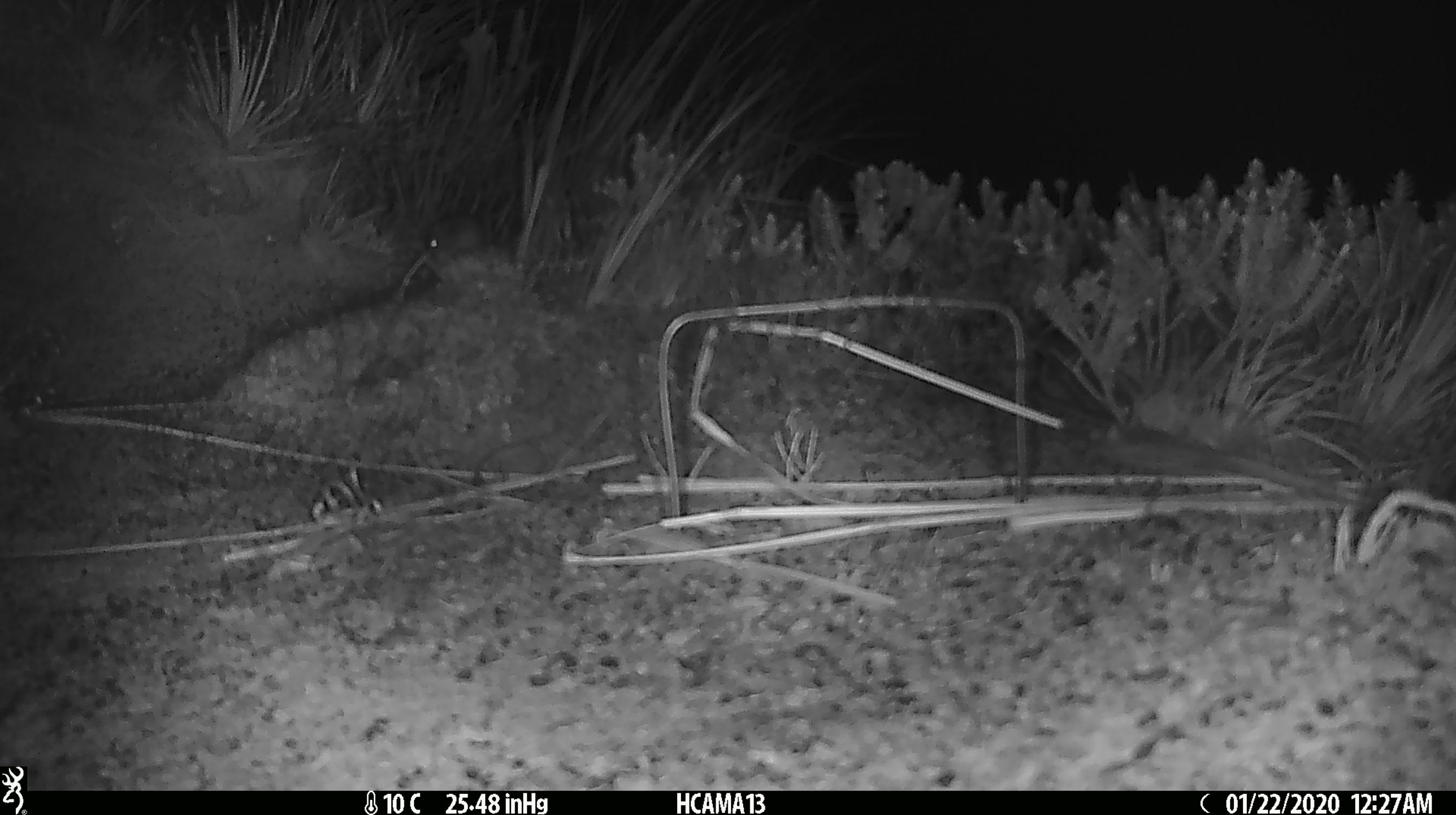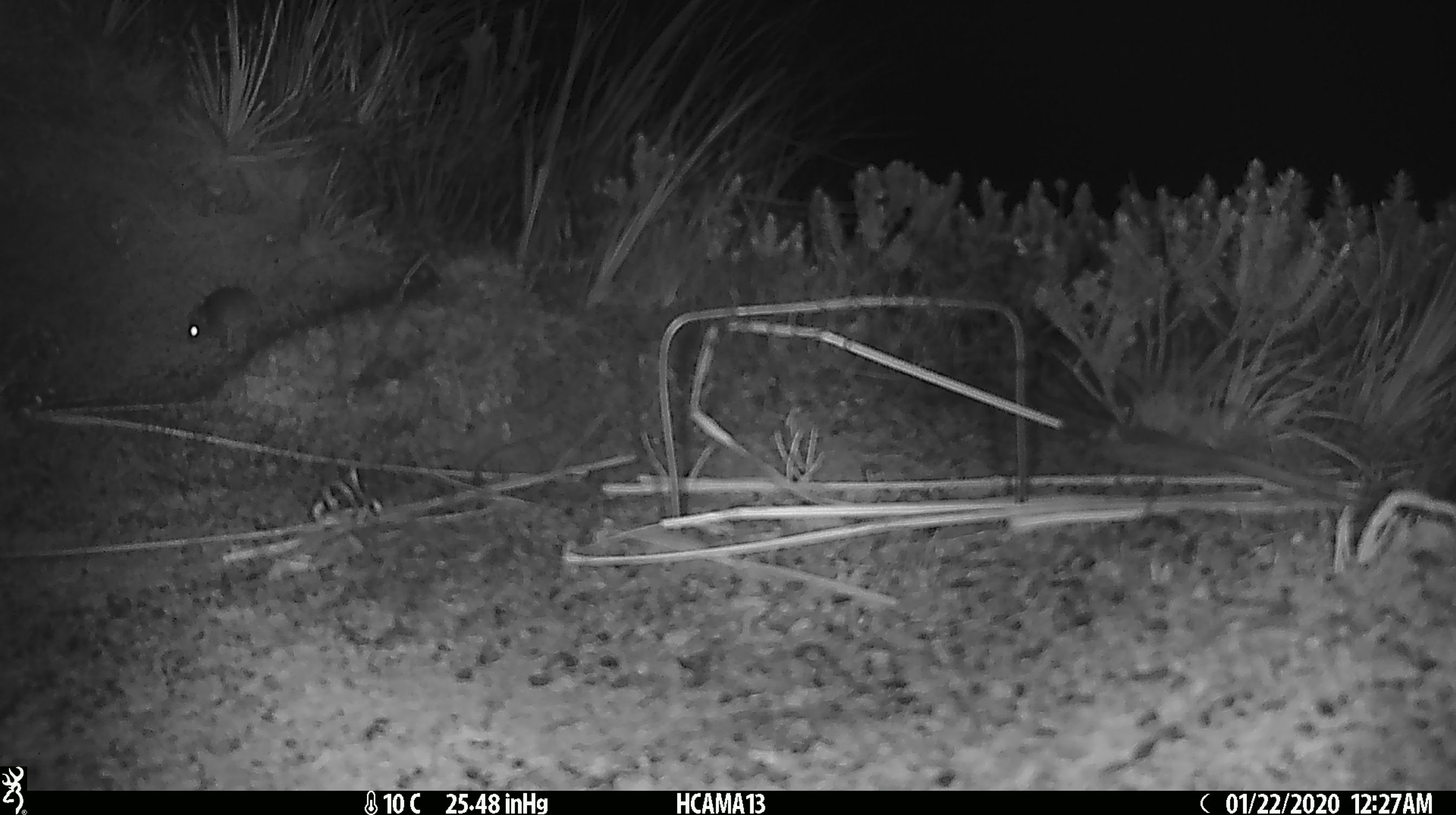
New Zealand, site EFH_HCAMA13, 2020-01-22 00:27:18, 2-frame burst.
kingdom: Animalia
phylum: Chordata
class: Mammalia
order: Rodentia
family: Muridae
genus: Mus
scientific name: Mus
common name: mouse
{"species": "mouse (Mus)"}